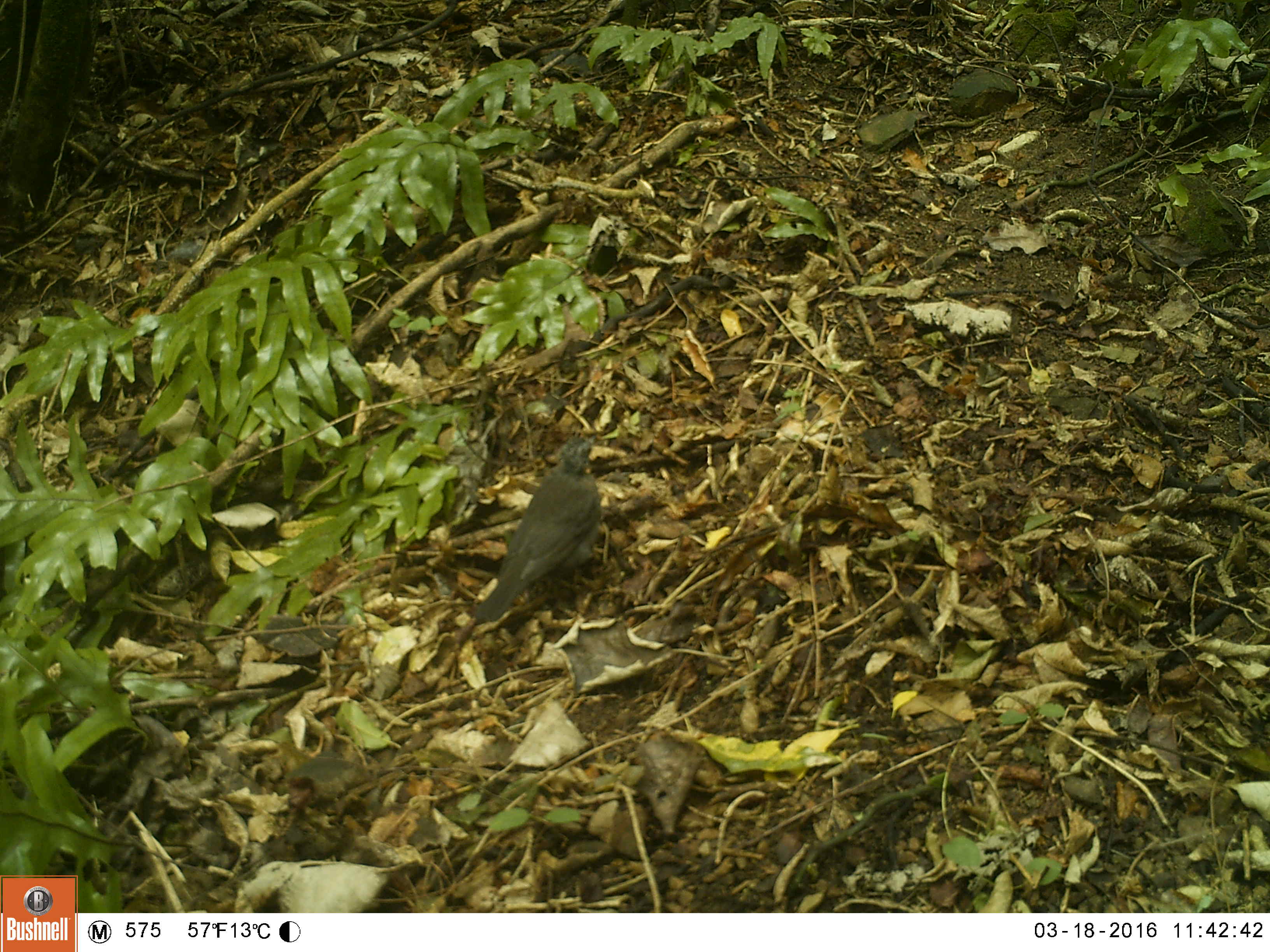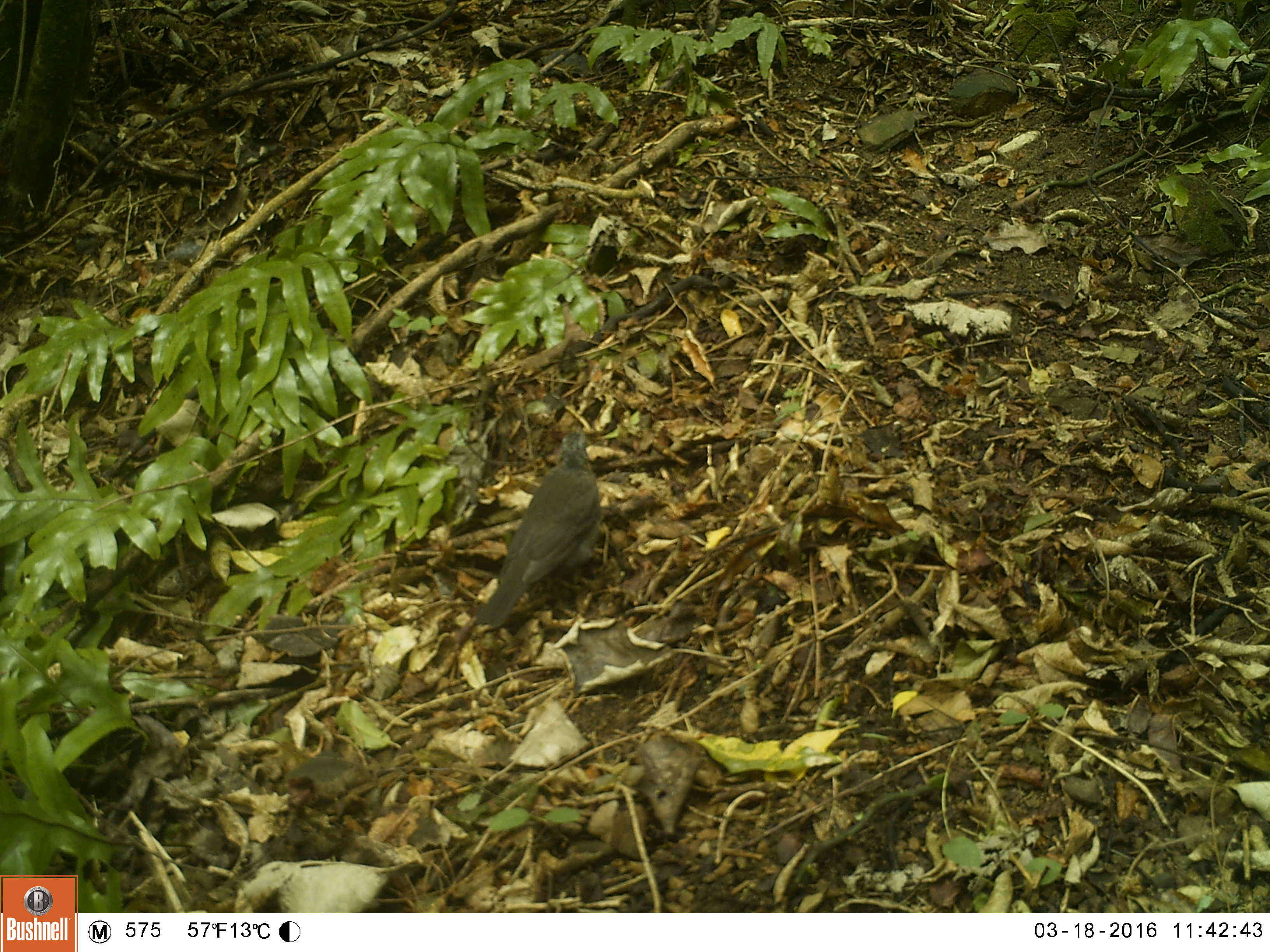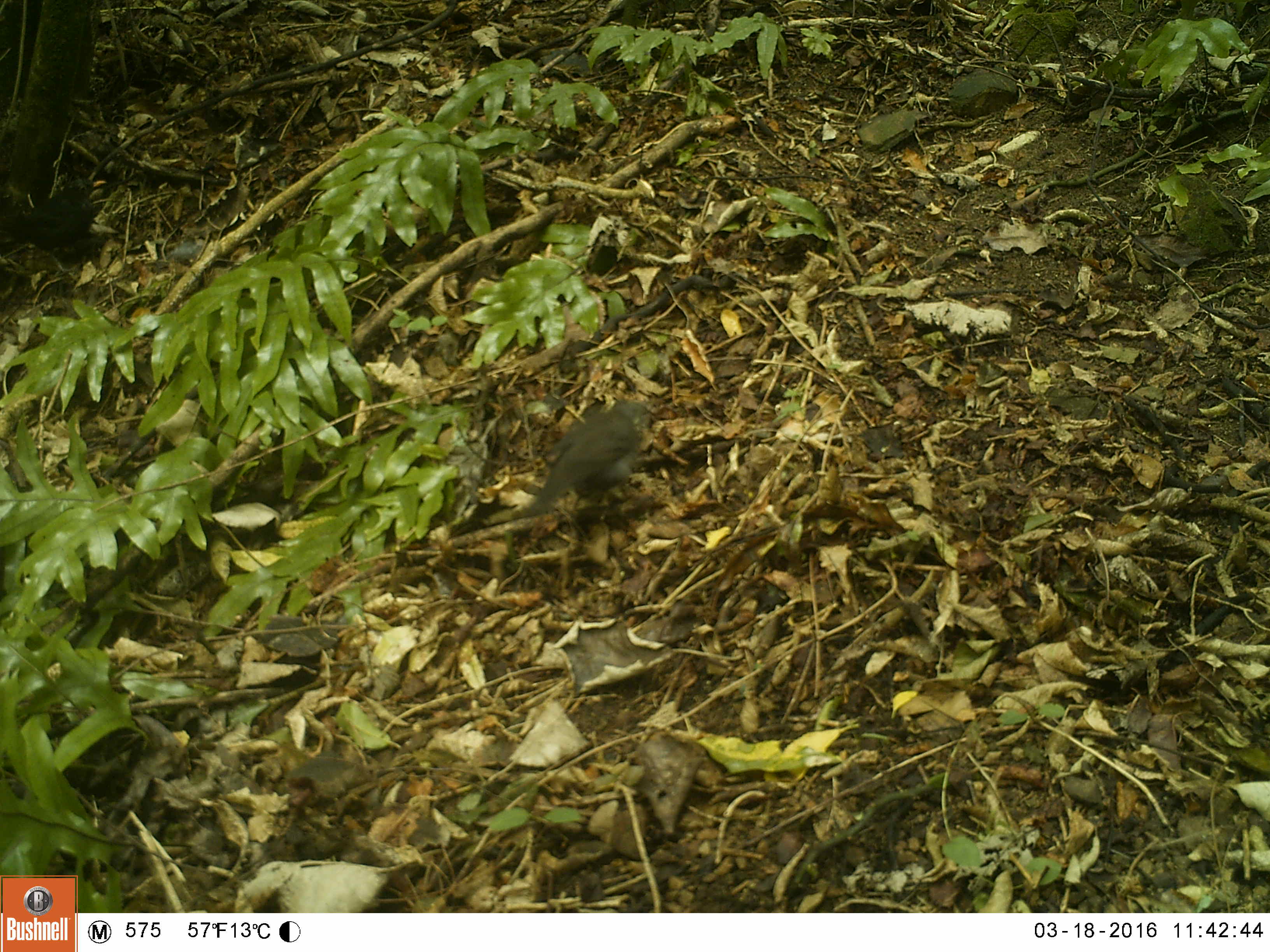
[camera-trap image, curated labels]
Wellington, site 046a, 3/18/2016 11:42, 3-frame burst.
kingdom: Animalia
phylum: Chordata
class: Aves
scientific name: Aves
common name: bird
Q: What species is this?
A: Bird (Aves).